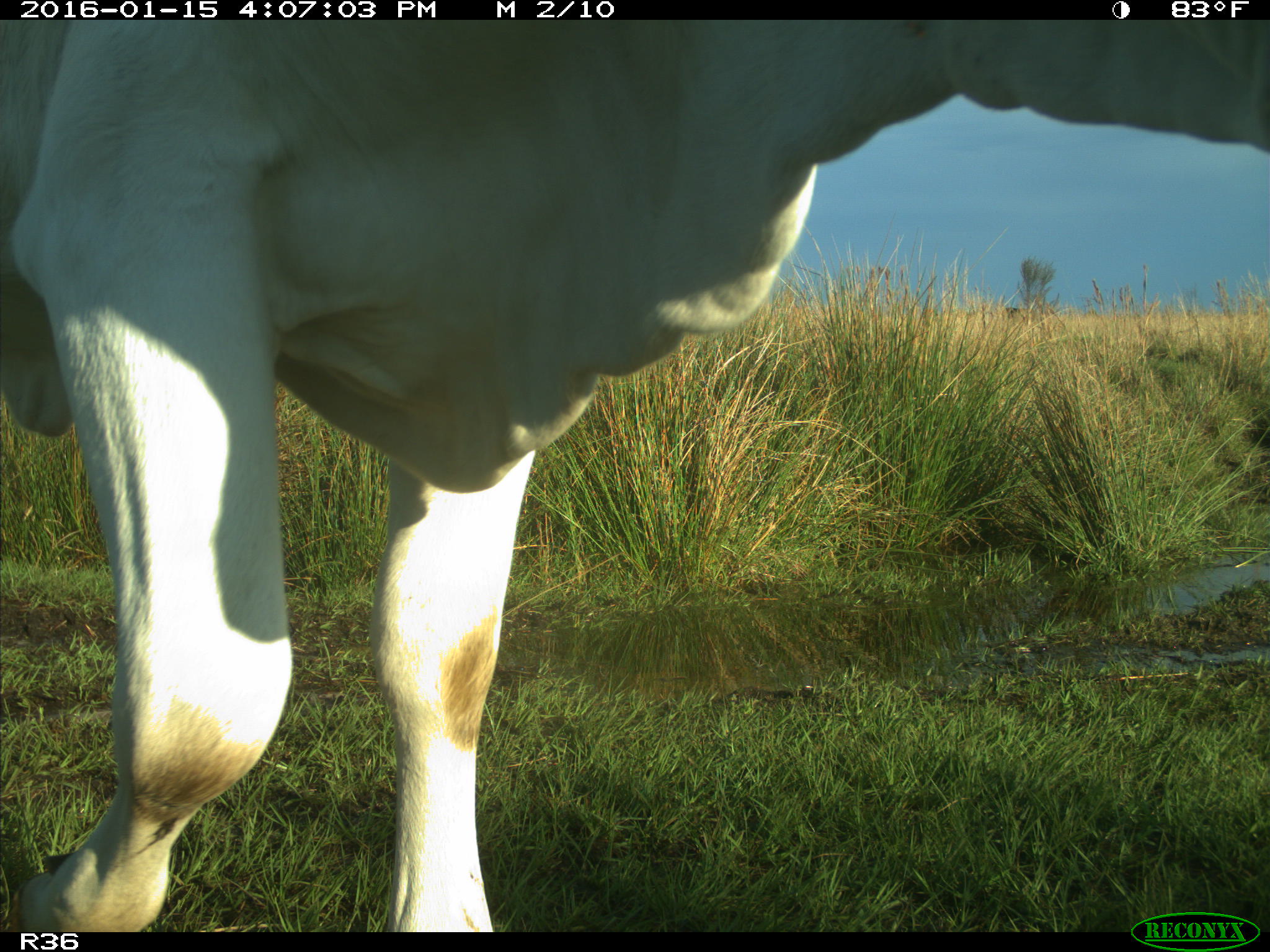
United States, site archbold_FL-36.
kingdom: Animalia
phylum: Chordata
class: Mammalia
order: Artiodactyla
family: Bovidae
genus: Bos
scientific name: Bos taurus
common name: domestic cow